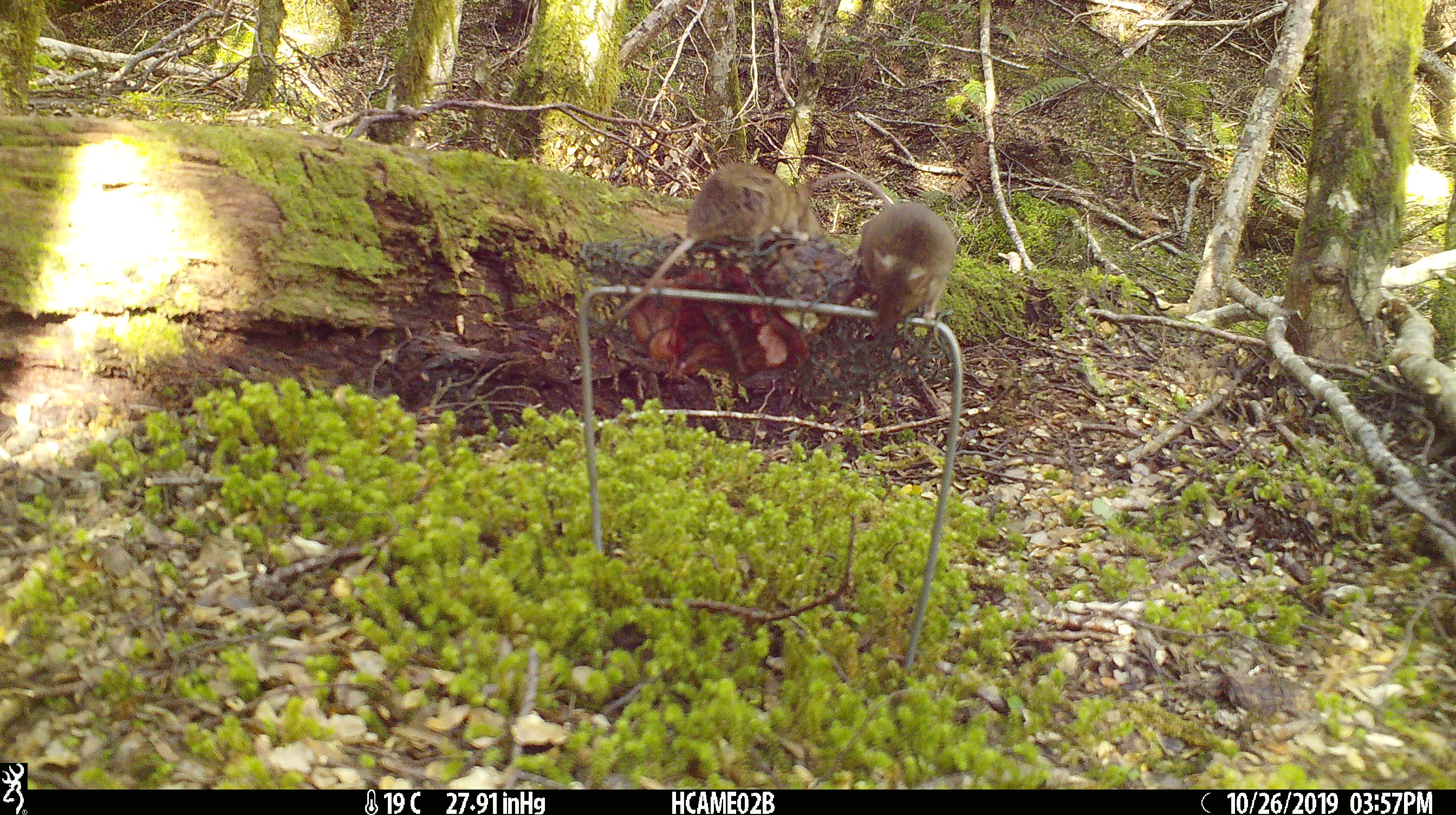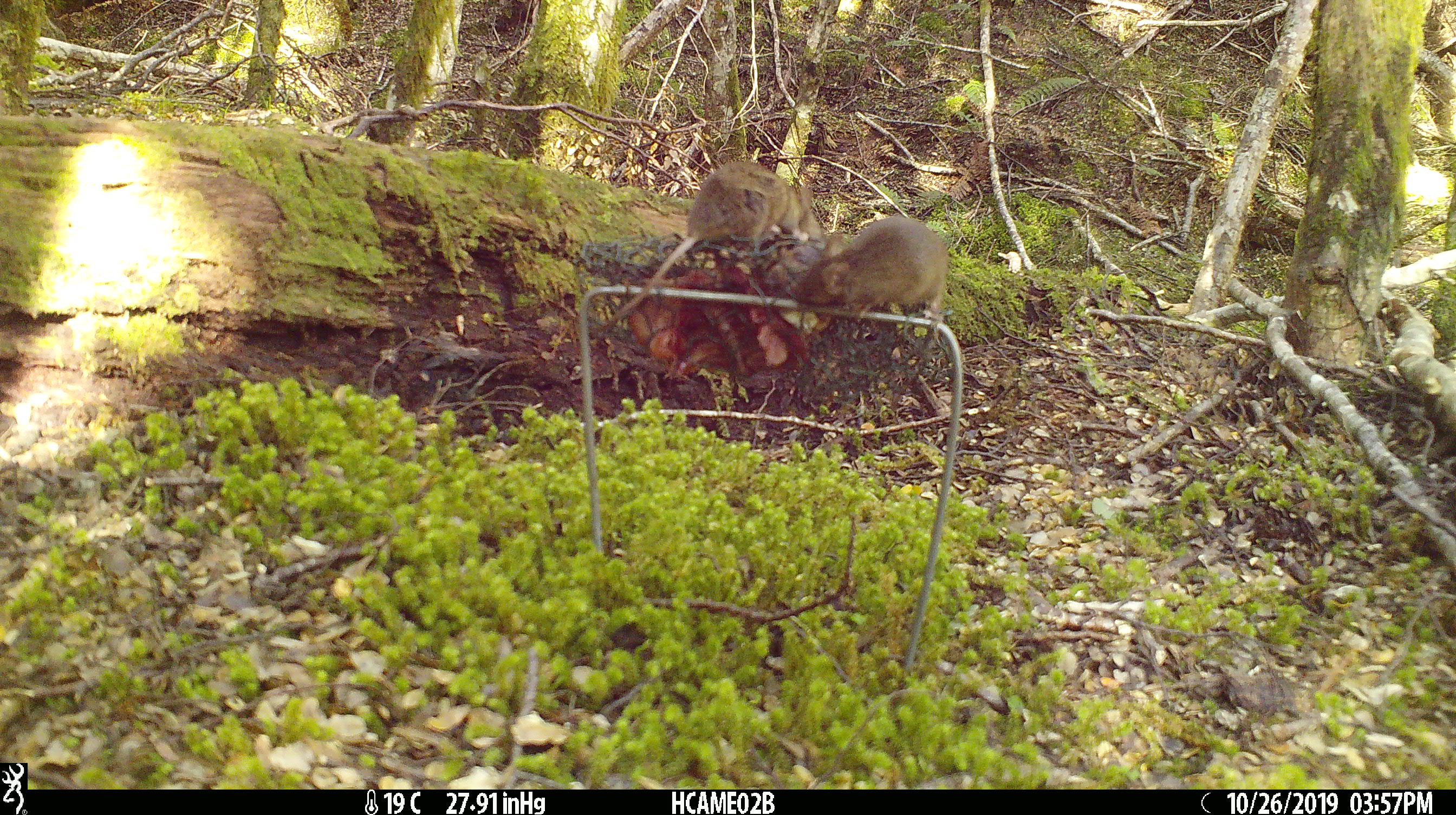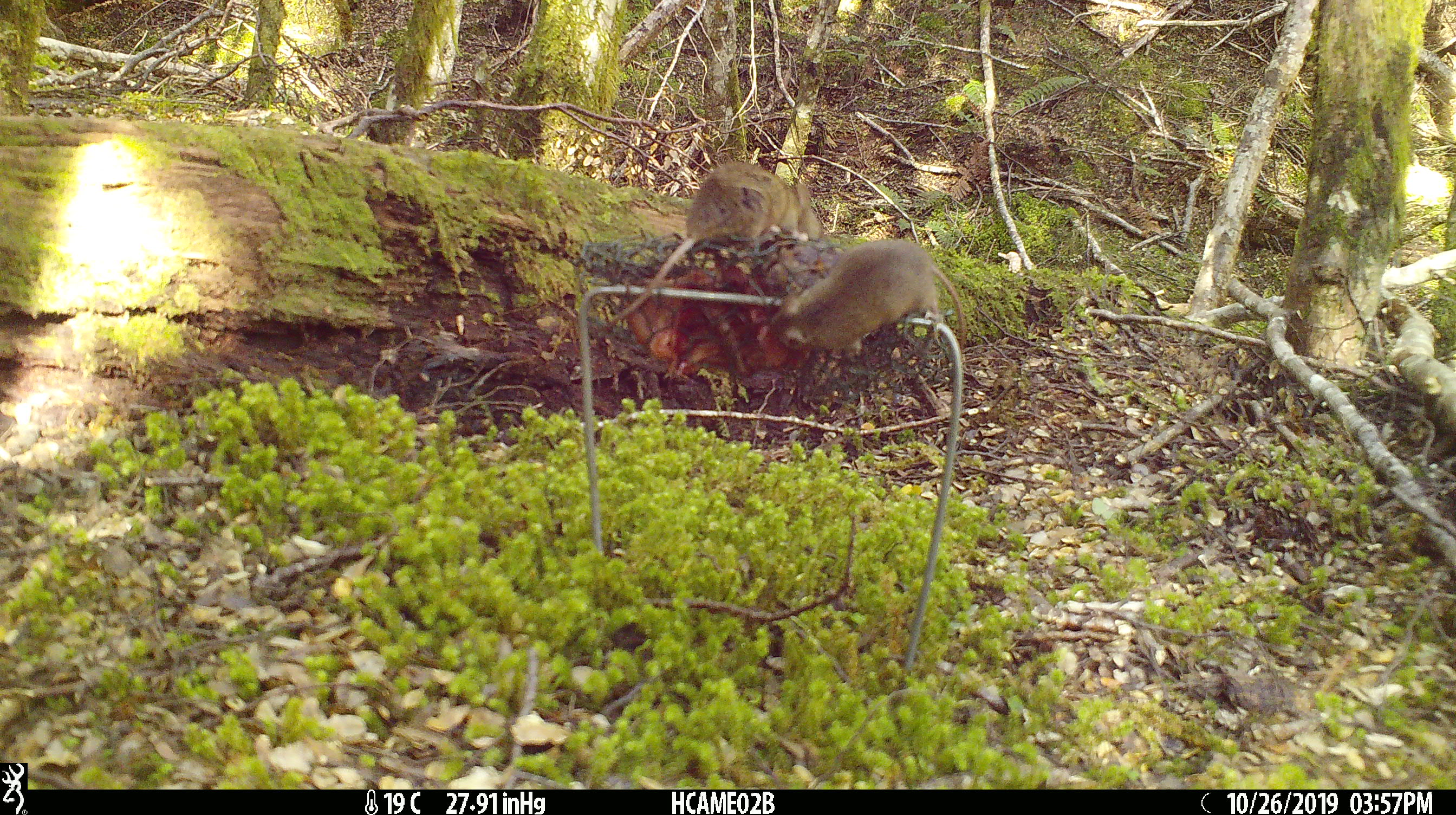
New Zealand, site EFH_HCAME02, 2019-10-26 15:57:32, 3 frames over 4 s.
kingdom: Animalia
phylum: Chordata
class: Mammalia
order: Rodentia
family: Muridae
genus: Mus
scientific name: Mus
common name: mouse